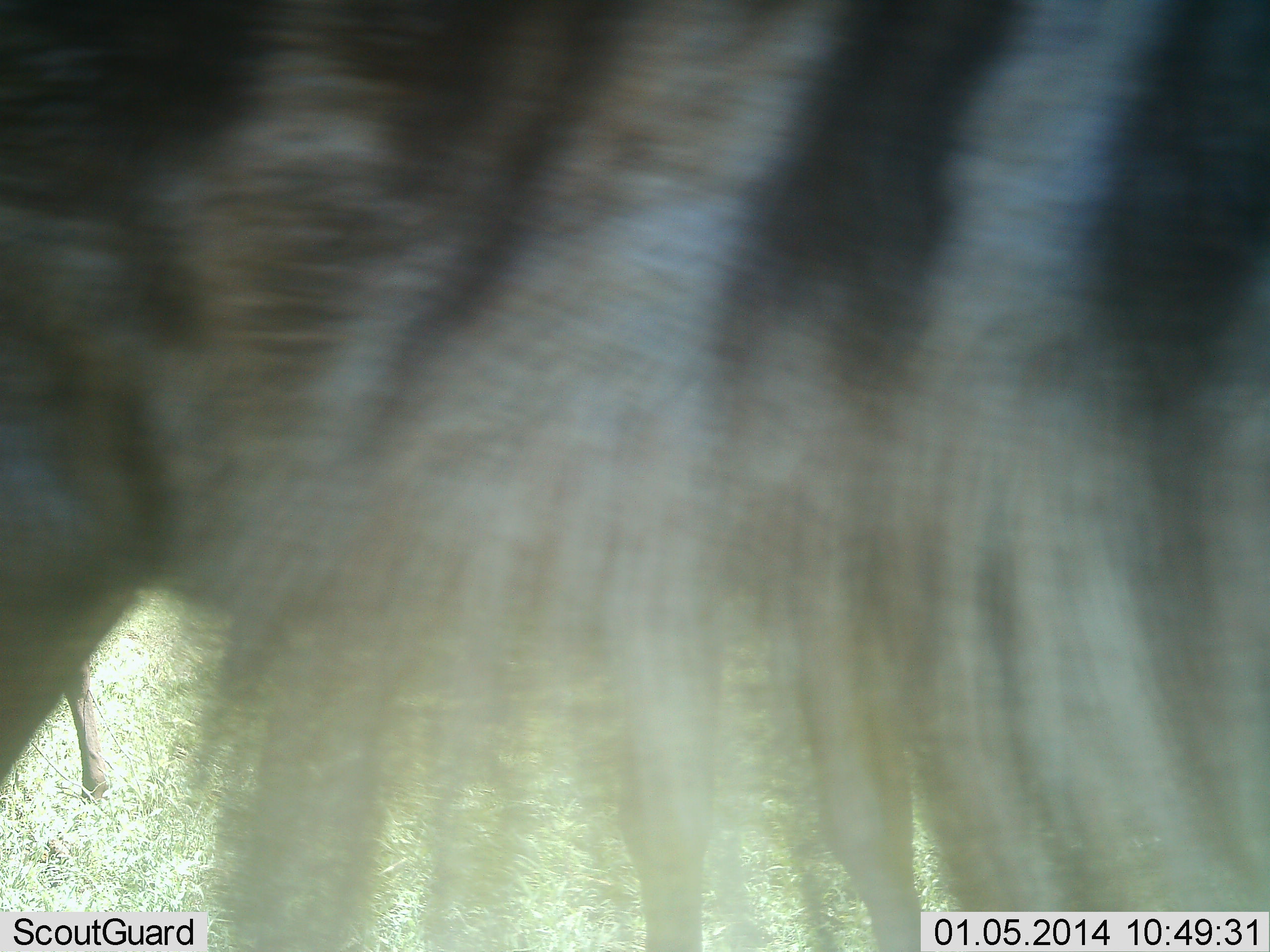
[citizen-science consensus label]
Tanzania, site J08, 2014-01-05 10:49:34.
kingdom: Animalia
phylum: Chordata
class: Mammalia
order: Artiodactyla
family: Bovidae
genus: Connochaetes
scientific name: Connochaetes taurinus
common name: blue wildebeest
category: wildebeest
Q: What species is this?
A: Wildebeest (blue wildebeest) (Connochaetes taurinus).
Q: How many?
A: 2.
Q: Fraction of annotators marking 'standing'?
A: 100%.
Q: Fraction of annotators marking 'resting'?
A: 0%.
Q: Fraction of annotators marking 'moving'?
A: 10%.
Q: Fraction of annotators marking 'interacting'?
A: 0%.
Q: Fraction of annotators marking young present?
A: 0%.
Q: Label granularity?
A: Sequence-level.